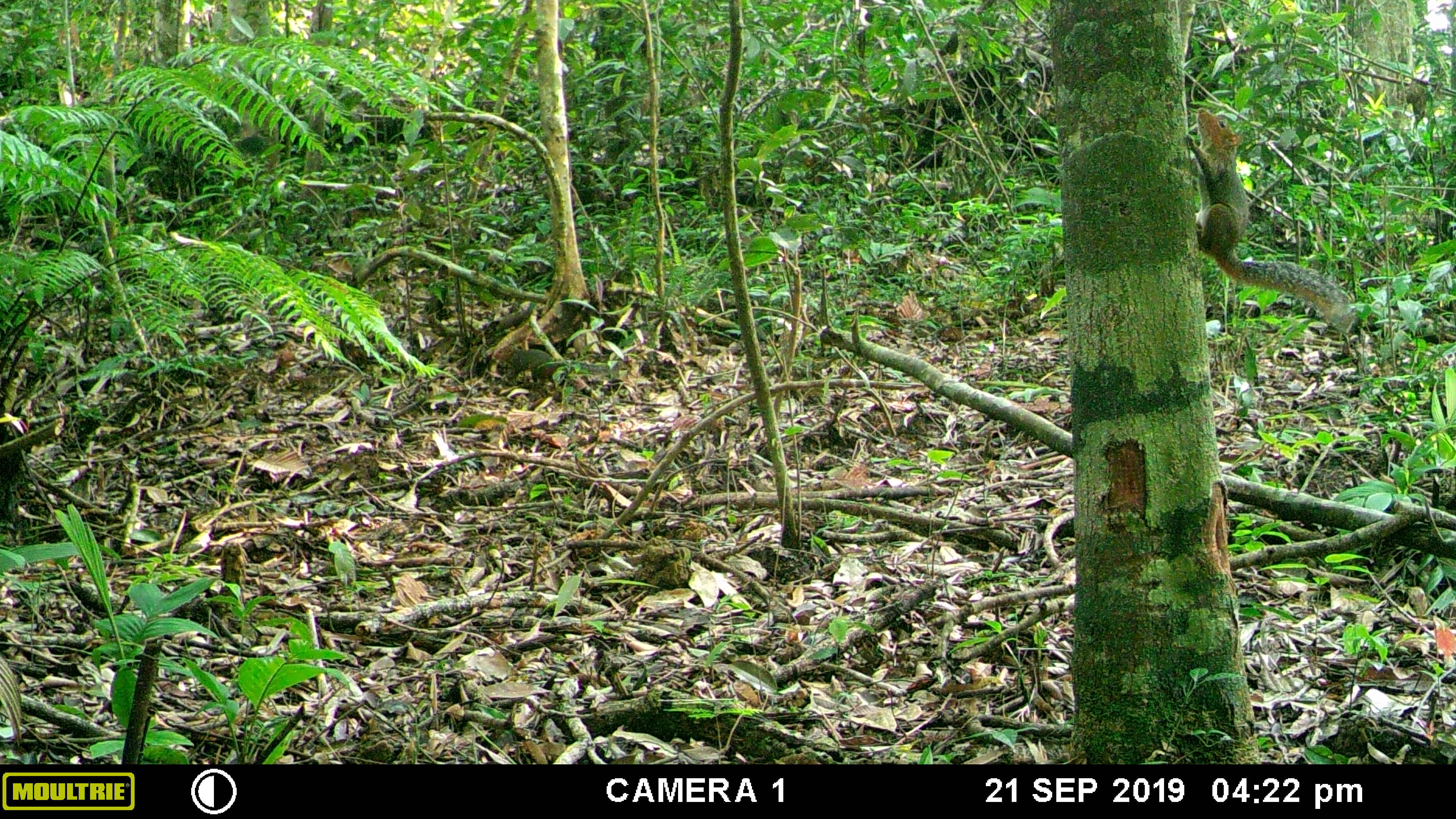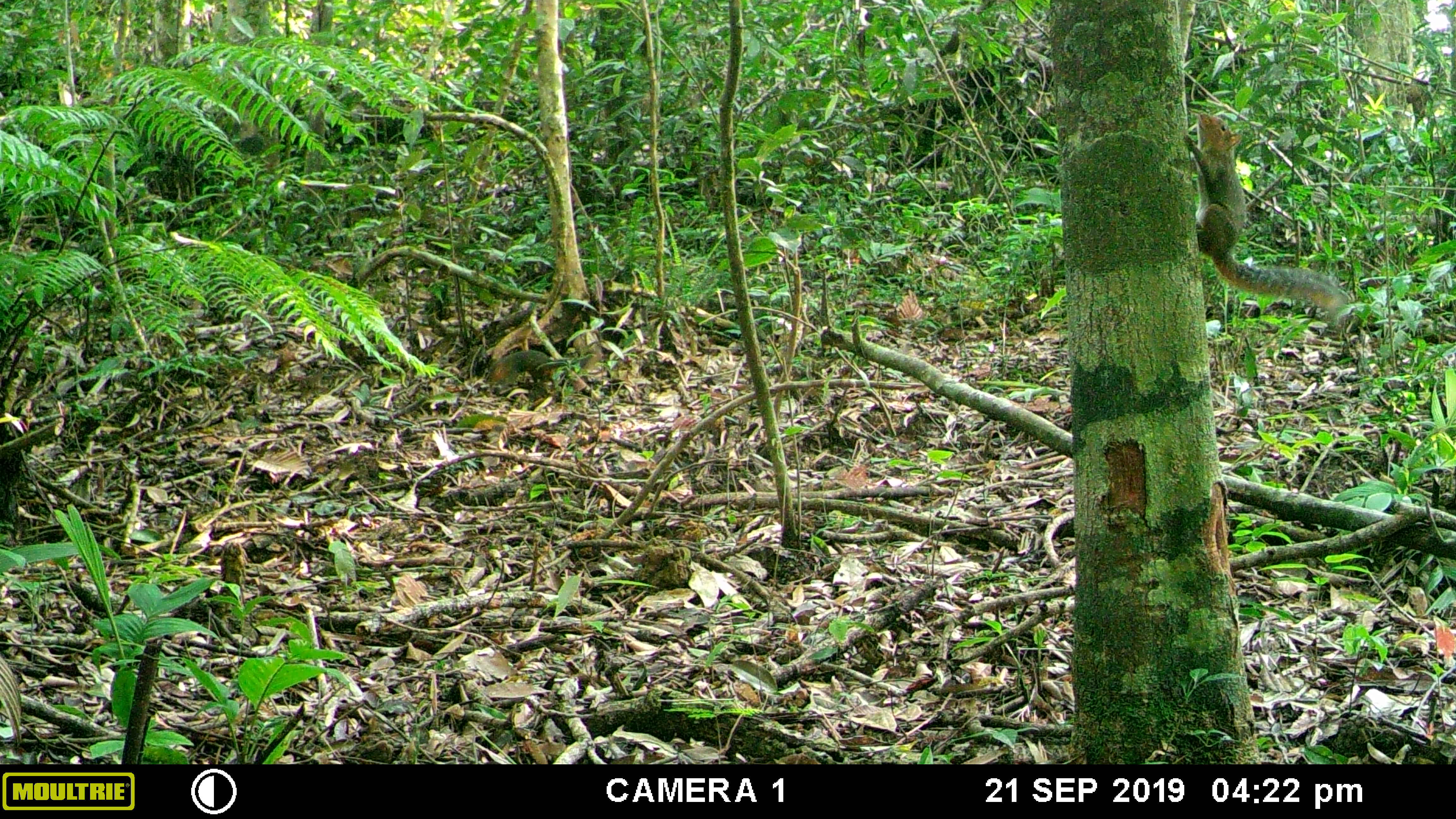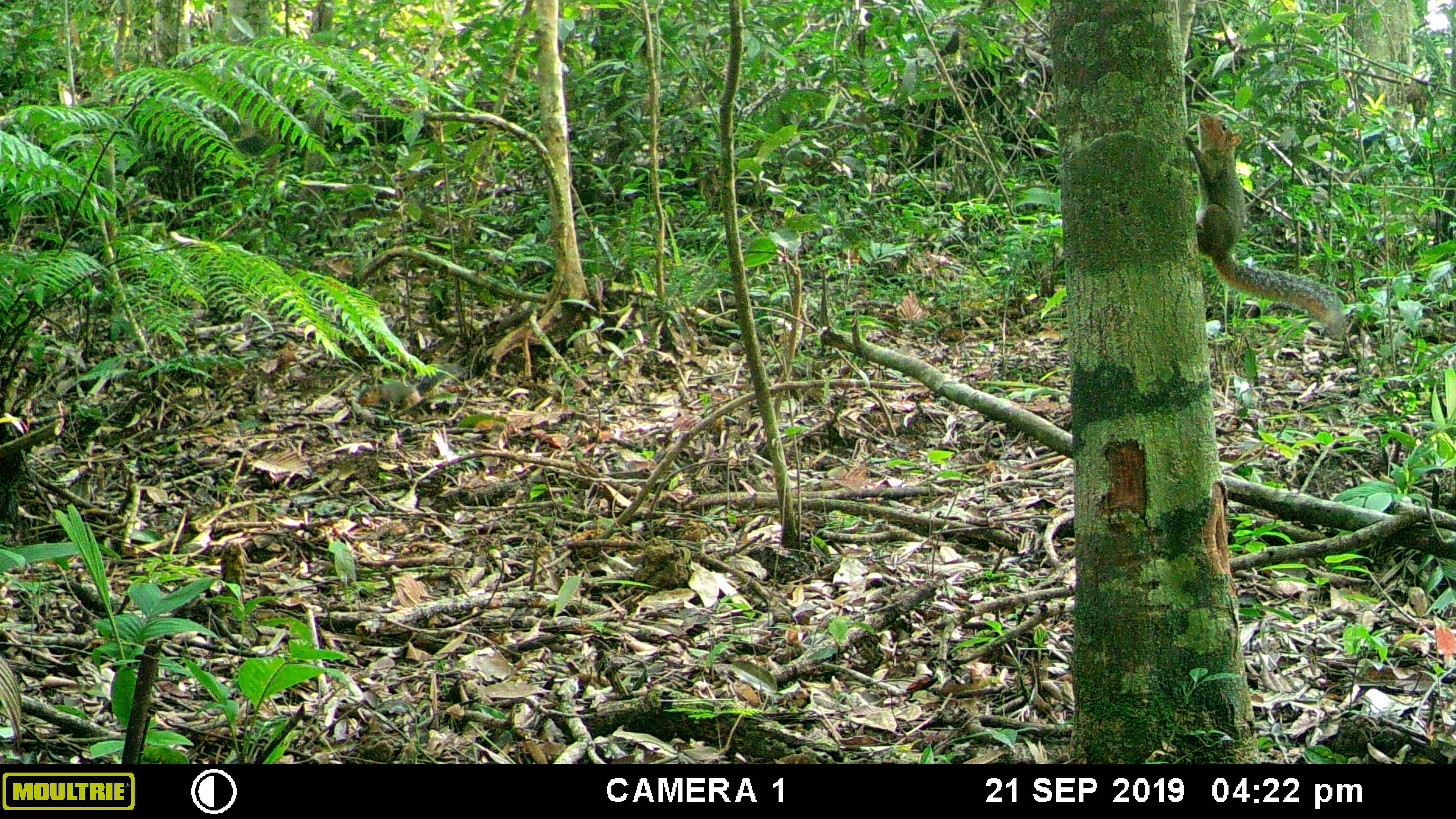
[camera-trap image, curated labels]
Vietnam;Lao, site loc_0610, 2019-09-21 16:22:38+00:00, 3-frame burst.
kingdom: Animalia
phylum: Chordata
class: Mammalia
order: Rodentia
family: Sciuridae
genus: Dremomys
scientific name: Dremomys rufigenis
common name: red-cheeked squirrel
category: red cheeked squirrel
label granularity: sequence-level